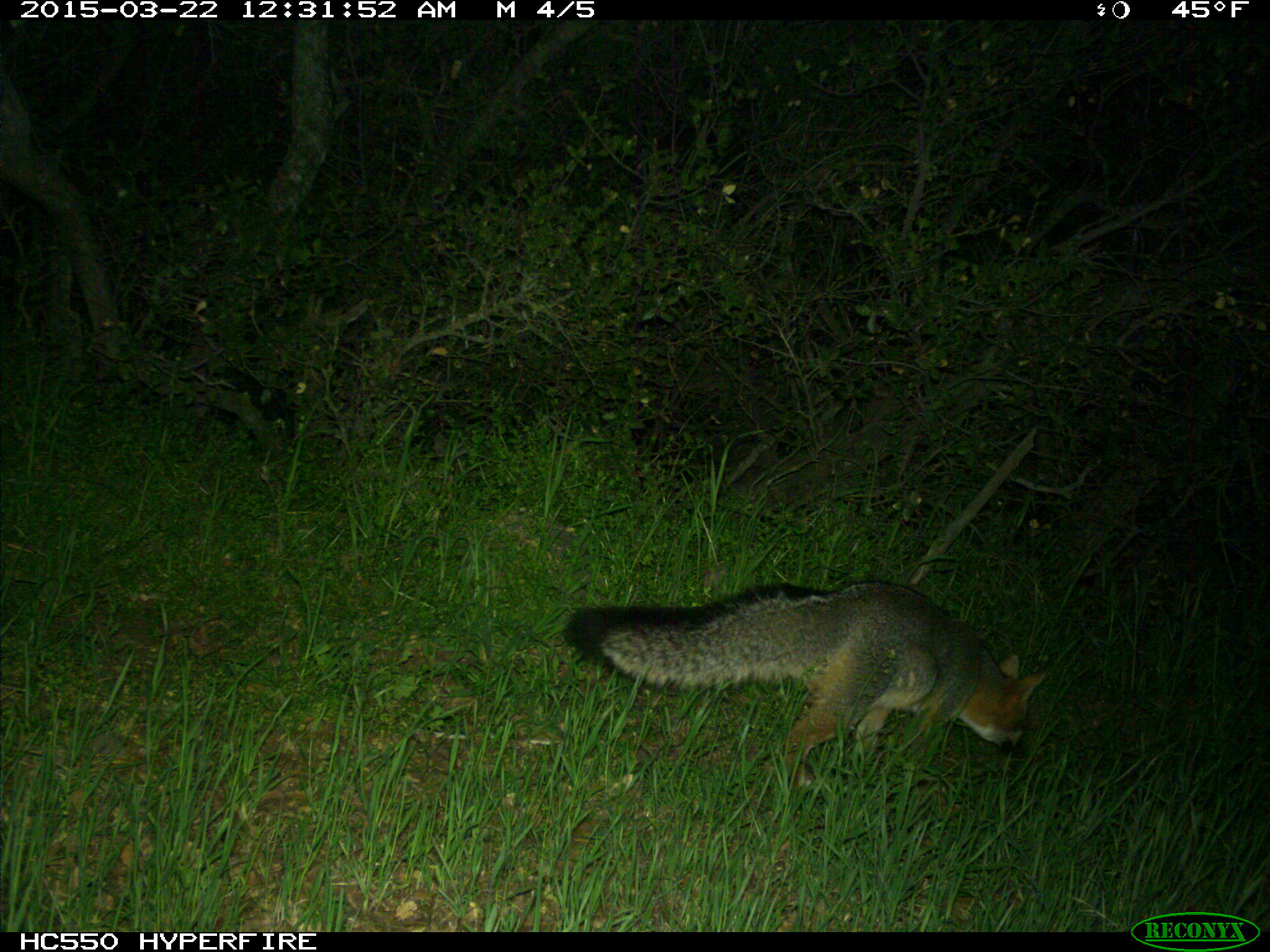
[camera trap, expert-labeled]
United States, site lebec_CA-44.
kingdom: Animalia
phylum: Chordata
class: Mammalia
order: Carnivora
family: Canidae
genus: Urocyon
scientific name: Urocyon cinereoargenteus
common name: gray fox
Urocyon cinereoargenteus (gray fox).